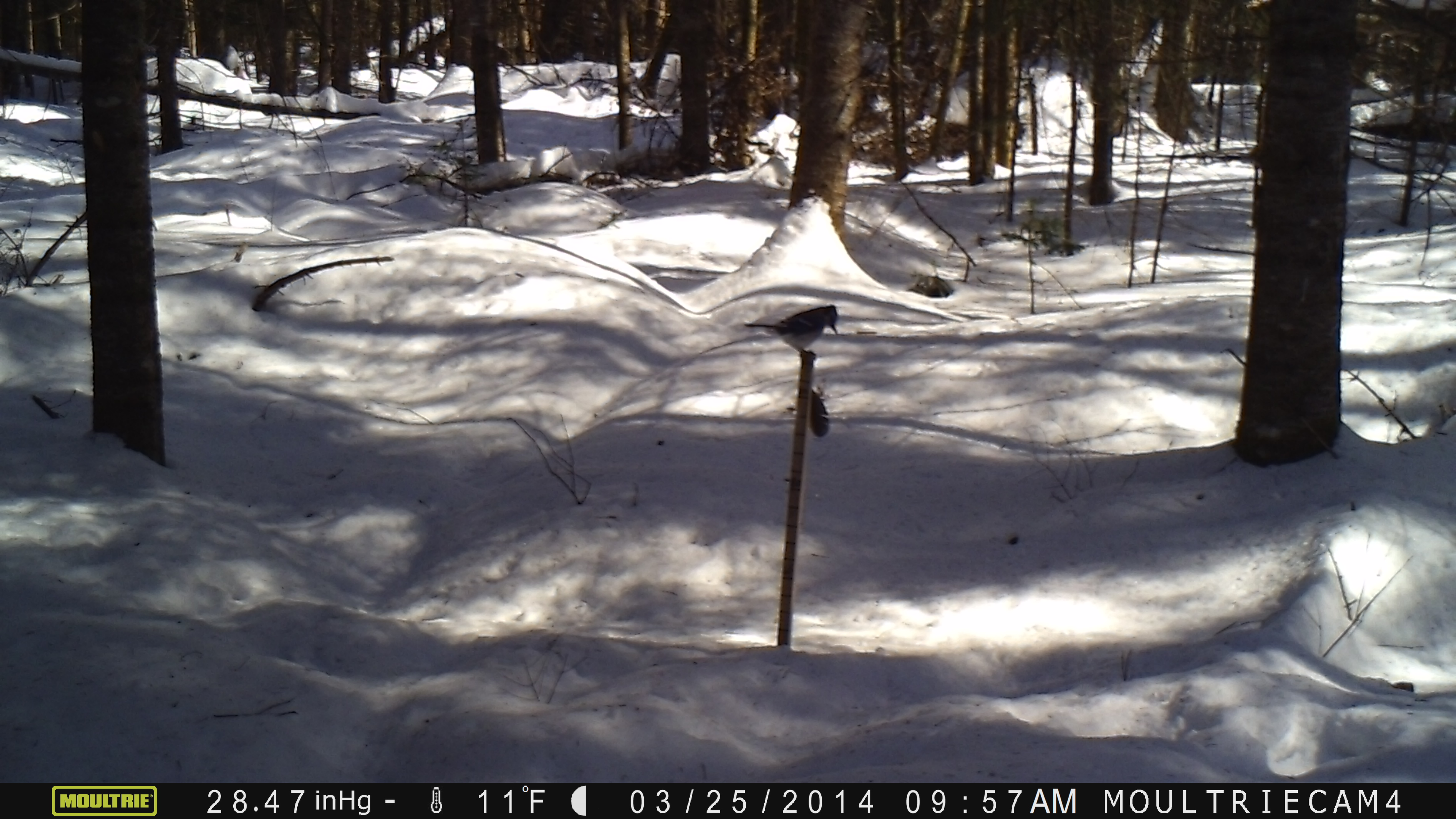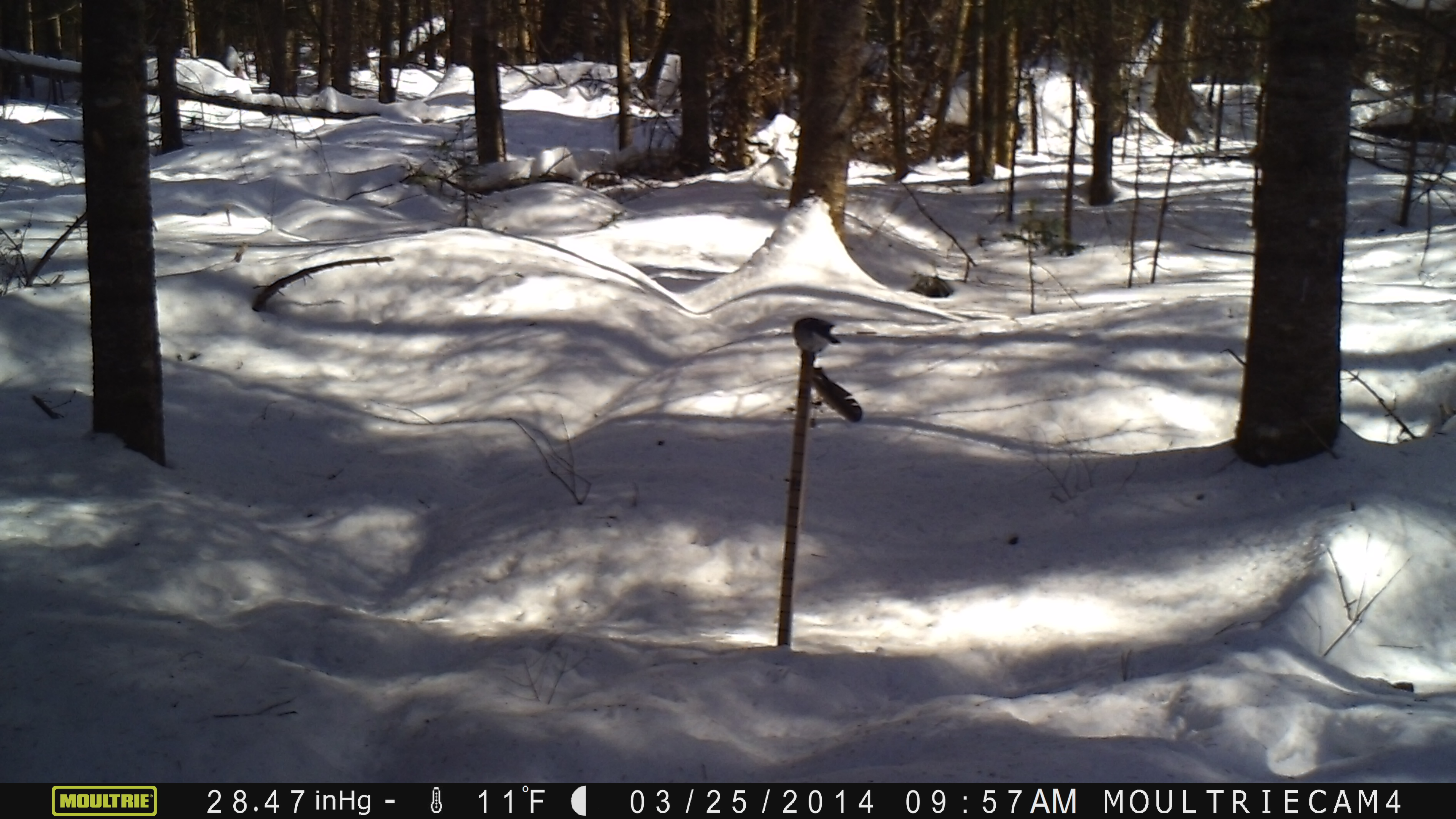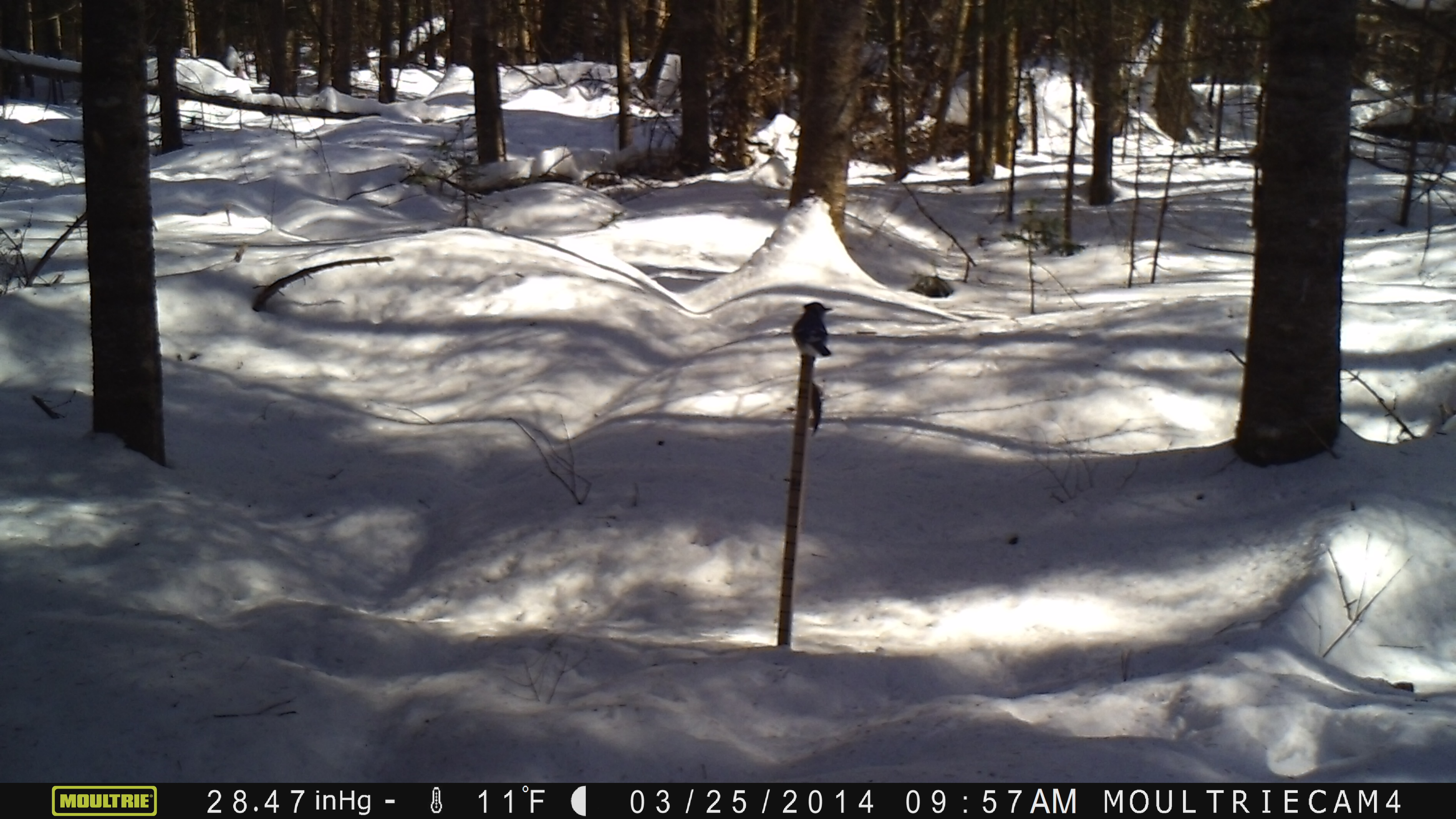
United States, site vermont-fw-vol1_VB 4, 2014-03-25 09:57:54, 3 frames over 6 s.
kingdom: Animalia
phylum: Chordata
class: Aves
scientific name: Aves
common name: bird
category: bird sp.